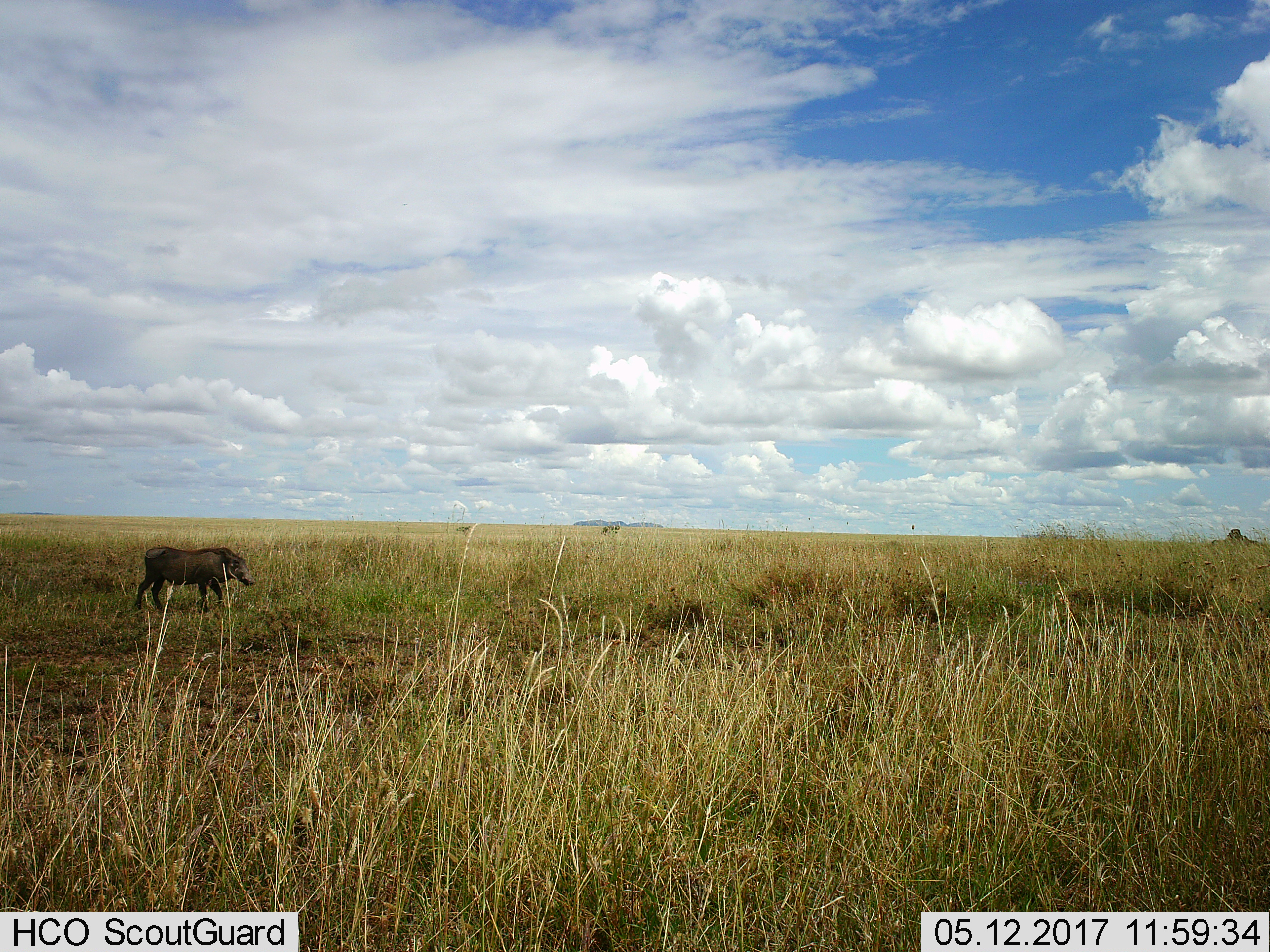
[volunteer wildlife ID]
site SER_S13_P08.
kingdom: Animalia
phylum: Chordata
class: Mammalia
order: Artiodactyla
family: Suidae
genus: Phacochoerus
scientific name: Phacochoerus africanus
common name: warthog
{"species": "warthog (Phacochoerus africanus)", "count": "1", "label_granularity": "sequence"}